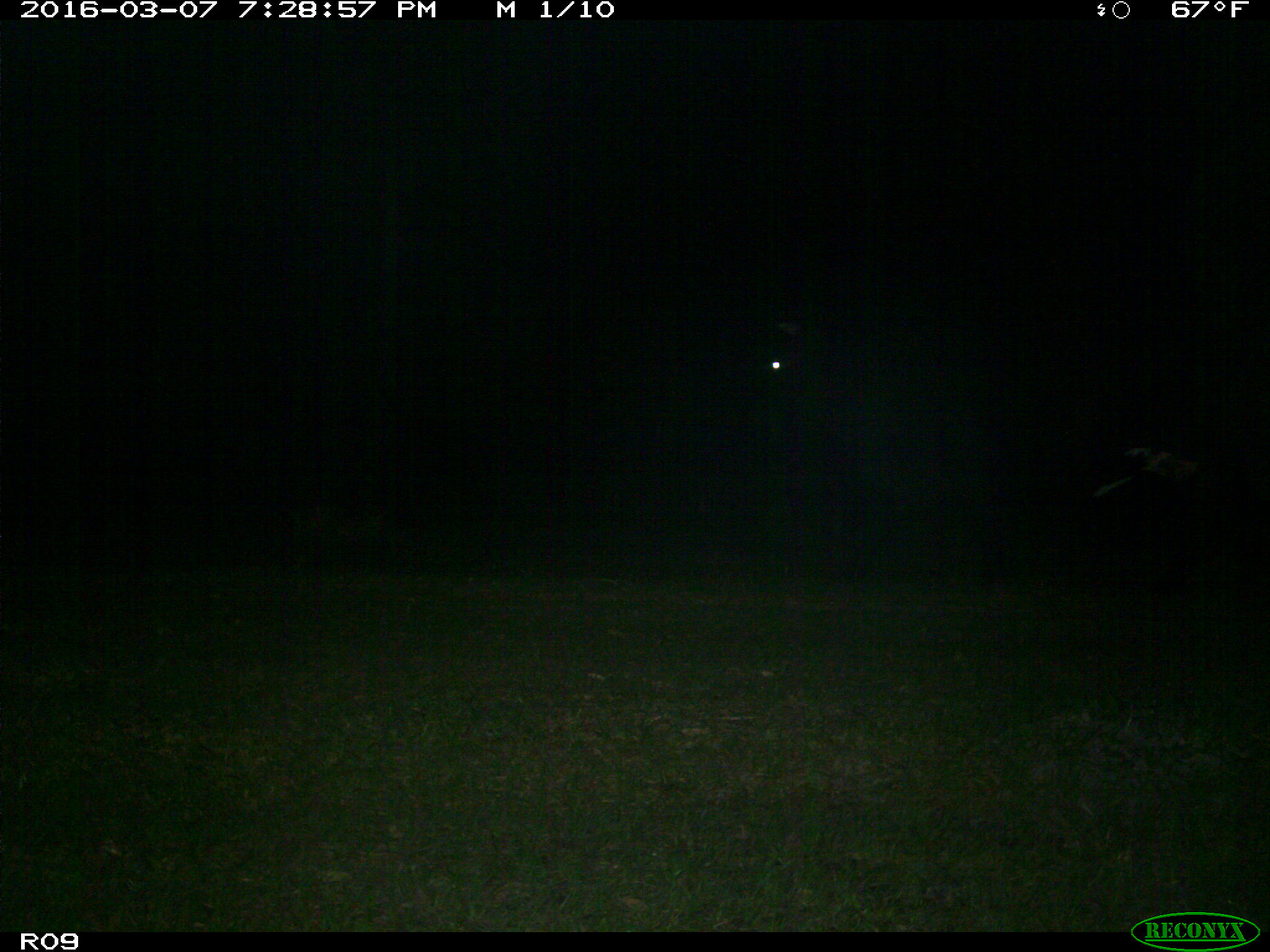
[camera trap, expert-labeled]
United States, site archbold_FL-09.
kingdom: Animalia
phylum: Chordata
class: Mammalia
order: Artiodactyla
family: Bovidae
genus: Bos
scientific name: Bos taurus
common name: domestic cow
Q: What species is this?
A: Bos taurus (domestic cow).